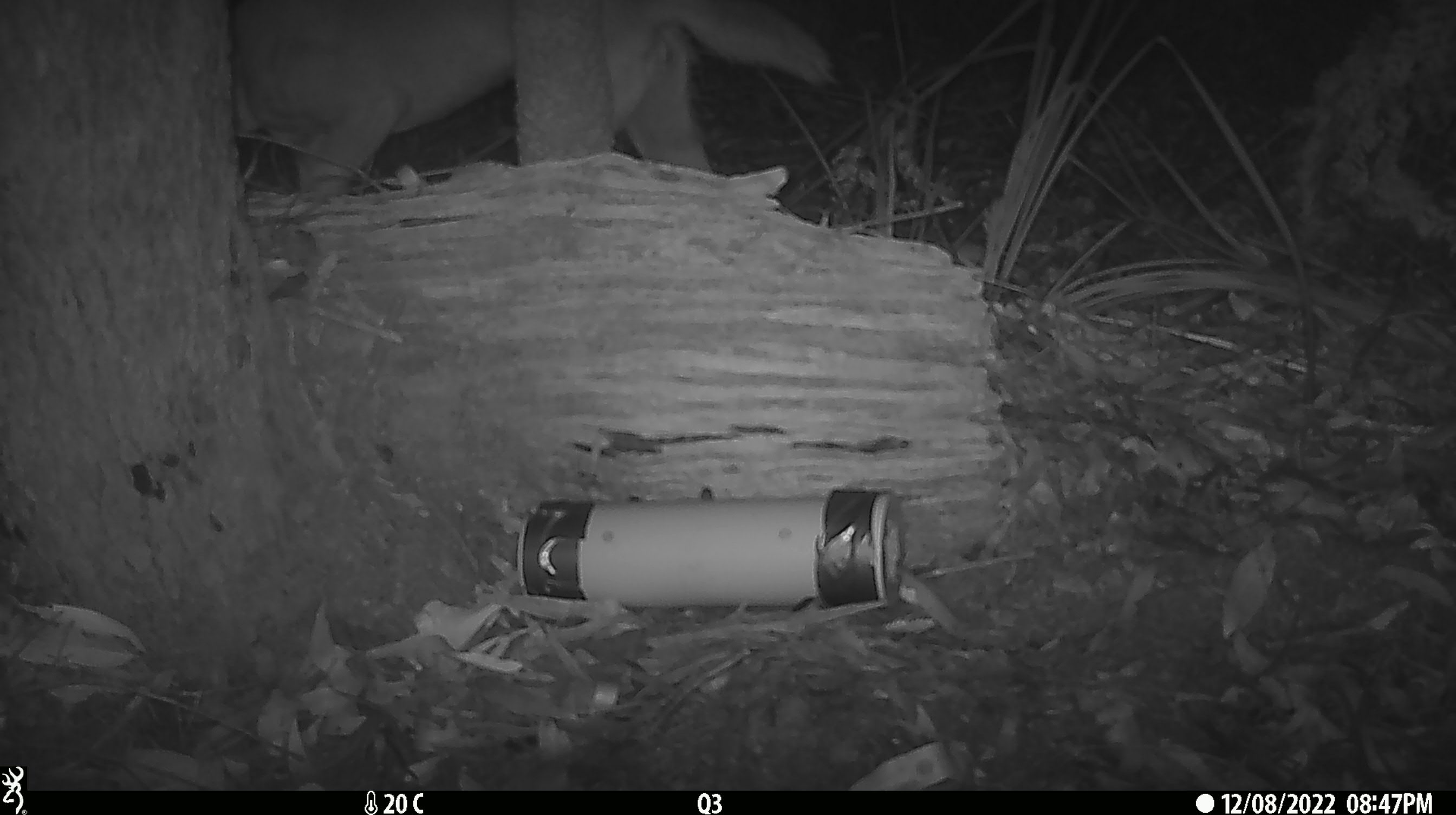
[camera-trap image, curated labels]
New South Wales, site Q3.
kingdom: Animalia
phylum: Chordata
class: Mammalia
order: Carnivora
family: Canidae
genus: Canis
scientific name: Canis familiaris dingo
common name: dingo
Dingo (Canis familiaris dingo).